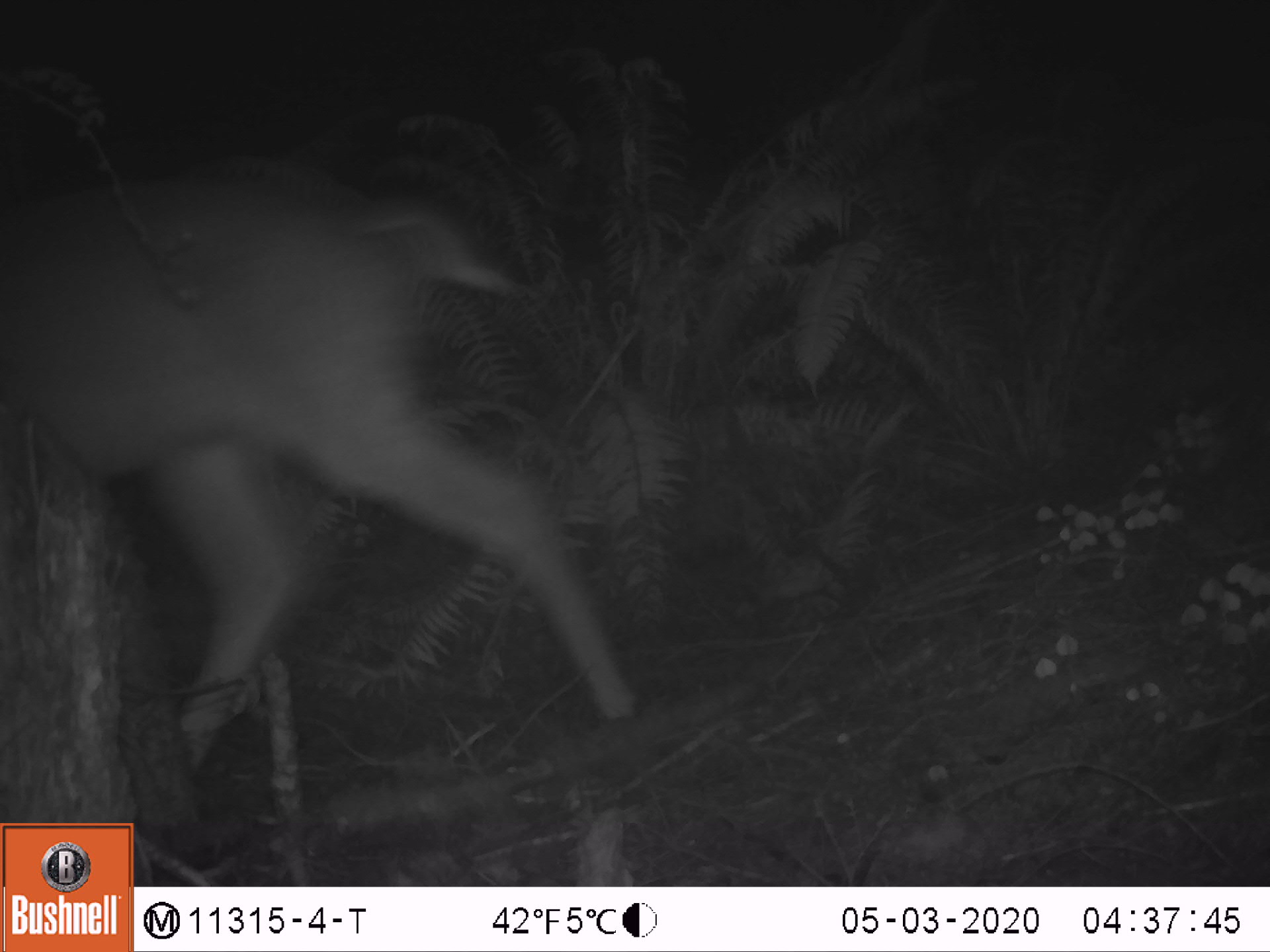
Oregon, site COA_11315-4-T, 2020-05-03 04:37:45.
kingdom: Animalia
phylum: Chordata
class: Mammalia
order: Artiodactyla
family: Cervidae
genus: Odocoileus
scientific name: Odocoileus hemionus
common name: black-tailed deer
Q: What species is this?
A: Black-tailed deer (Odocoileus hemionus).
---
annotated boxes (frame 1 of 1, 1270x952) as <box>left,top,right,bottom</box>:
black-tailed deer: <box>3,177,653,745</box>